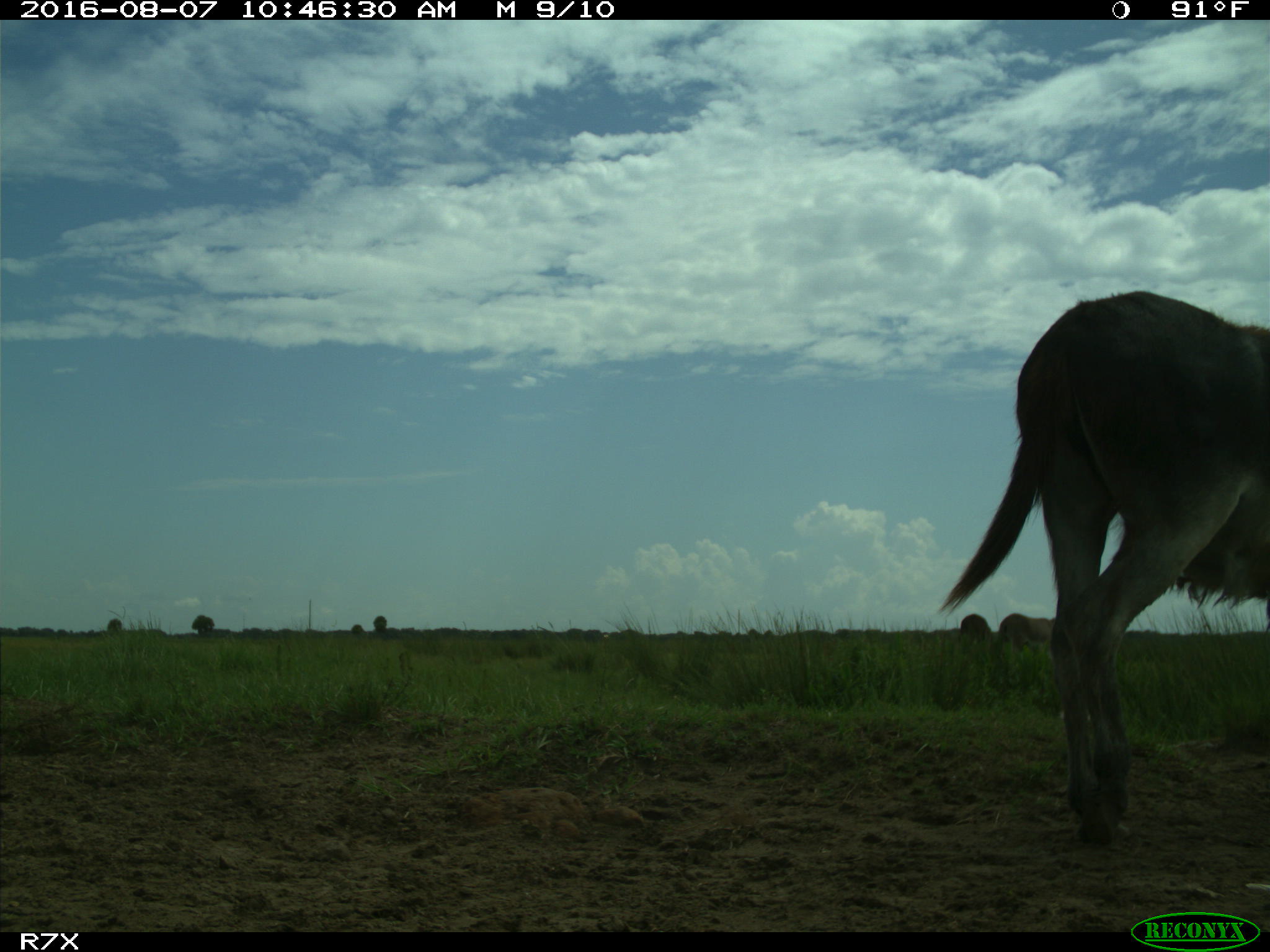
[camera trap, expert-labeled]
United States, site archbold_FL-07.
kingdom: Animalia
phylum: Chordata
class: Mammalia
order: Perissodactyla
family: Equidae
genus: Equus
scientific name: Equus africanus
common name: african wild ass